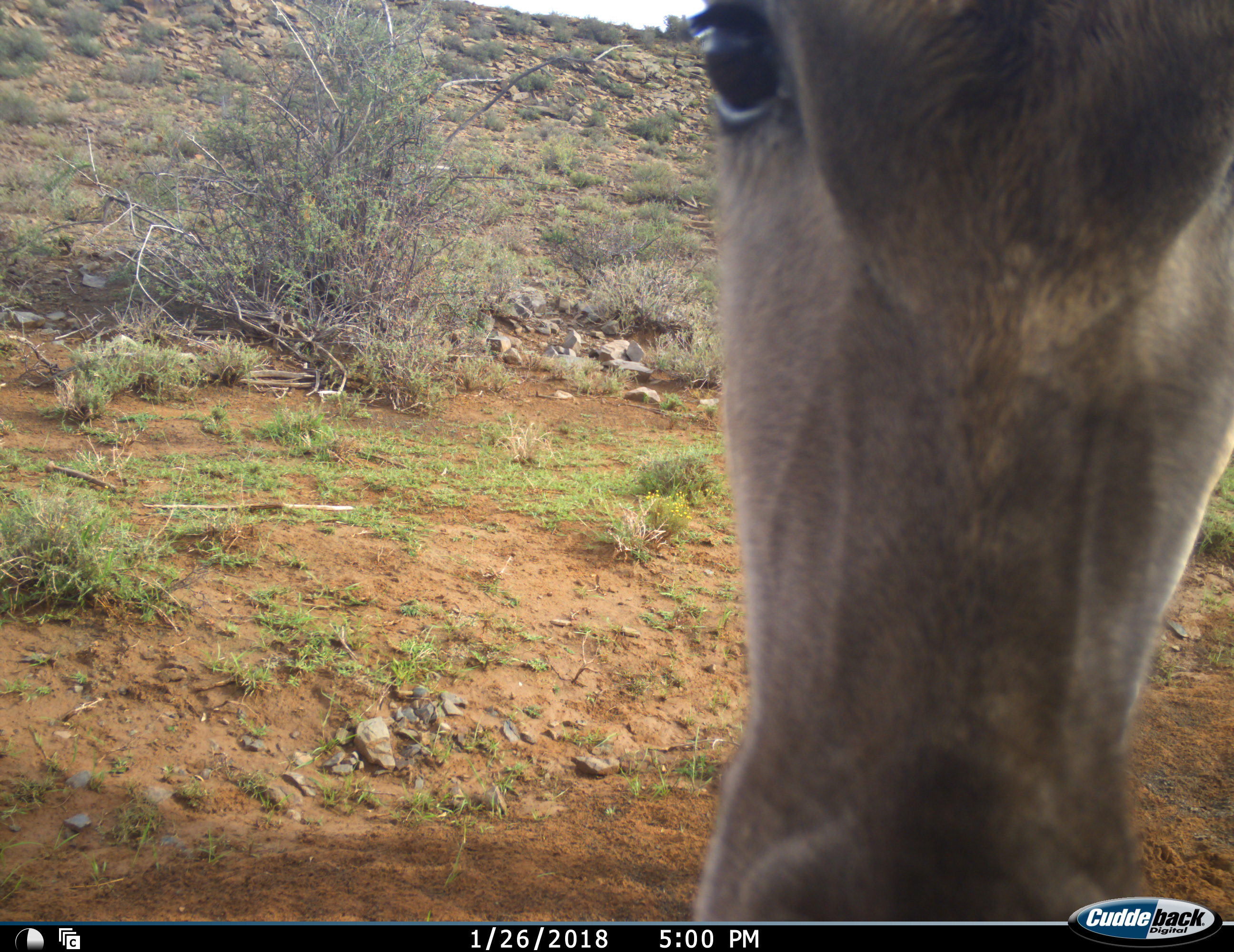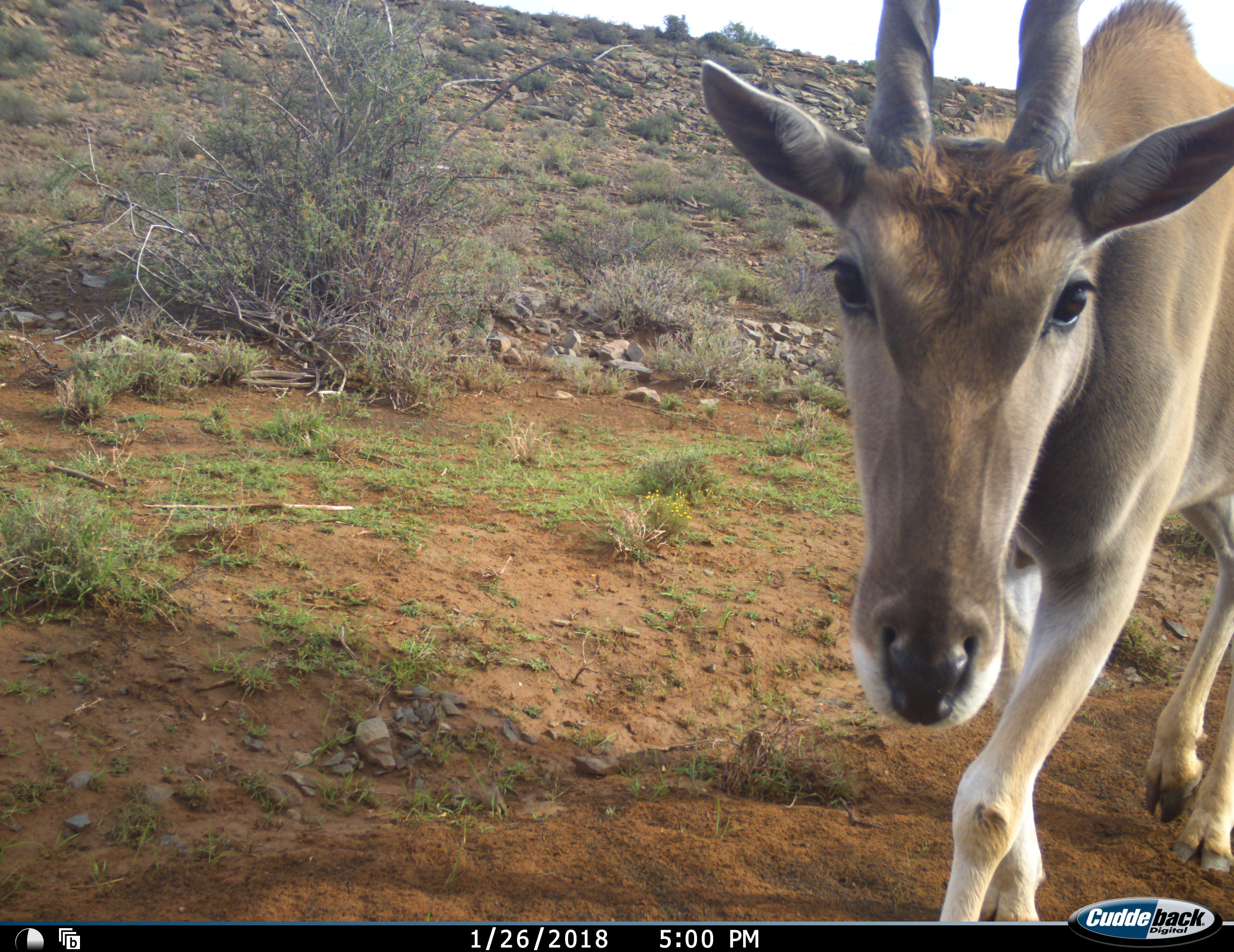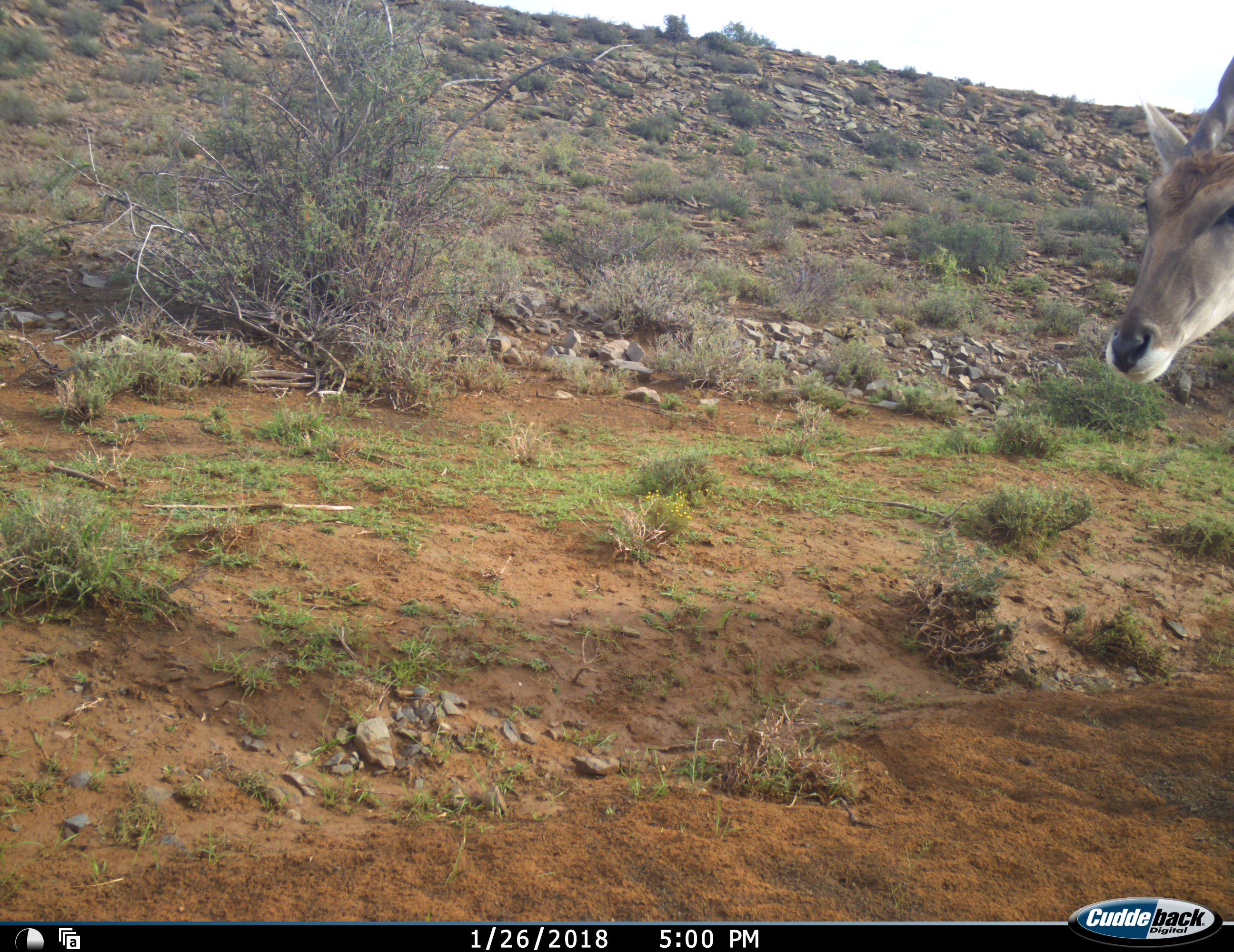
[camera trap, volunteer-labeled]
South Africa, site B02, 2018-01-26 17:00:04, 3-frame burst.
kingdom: Animalia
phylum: Chordata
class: Mammalia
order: Artiodactyla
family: Bovidae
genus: Tragelaphus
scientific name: Tragelaphus oryx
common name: eland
Eland (Tragelaphus oryx), count 1. Behavior (volunteer vote fractions): standing 10%, resting 0%, moving 80%, interacting 10%. Young present (vote fraction): 0%. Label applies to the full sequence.